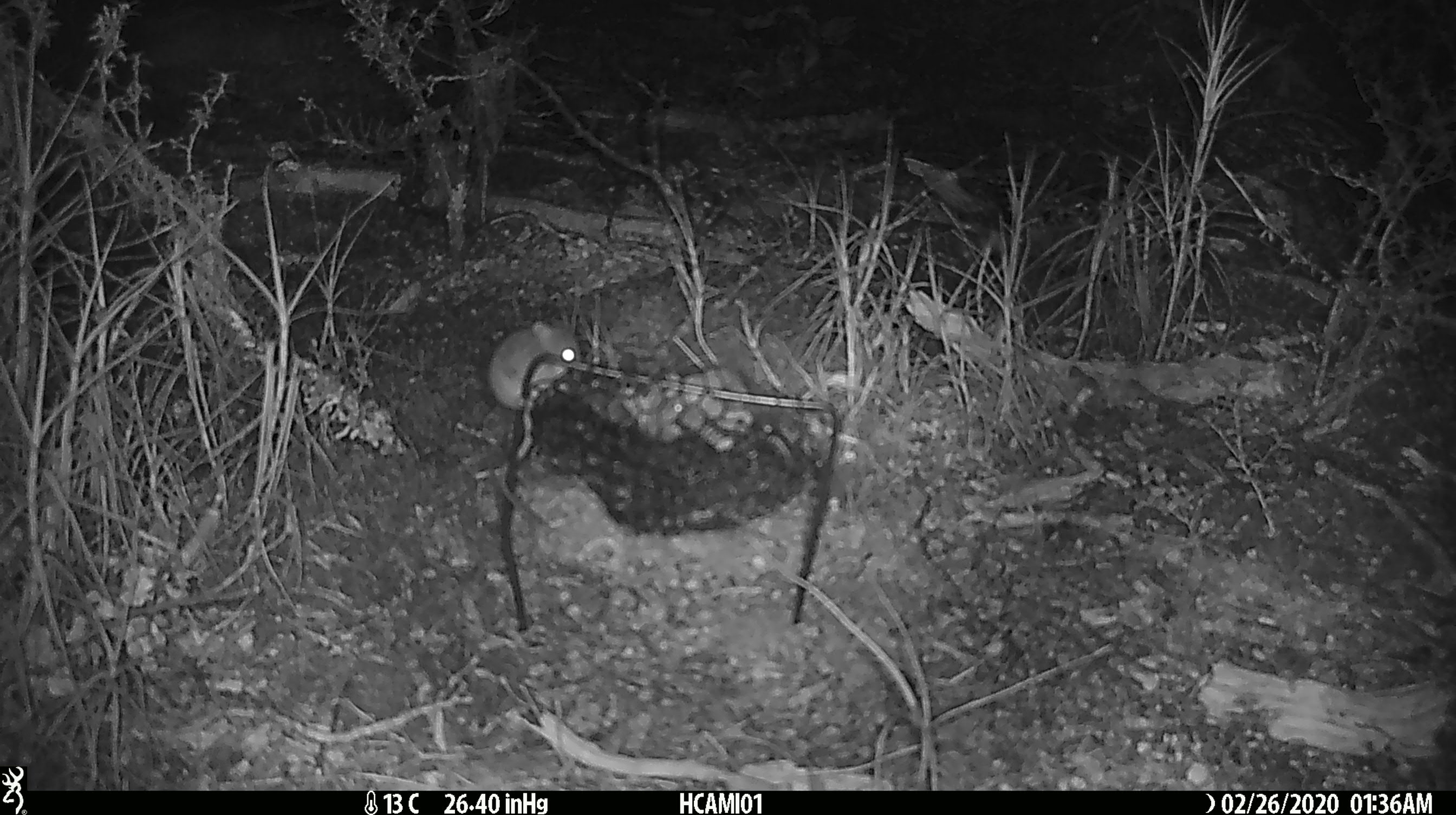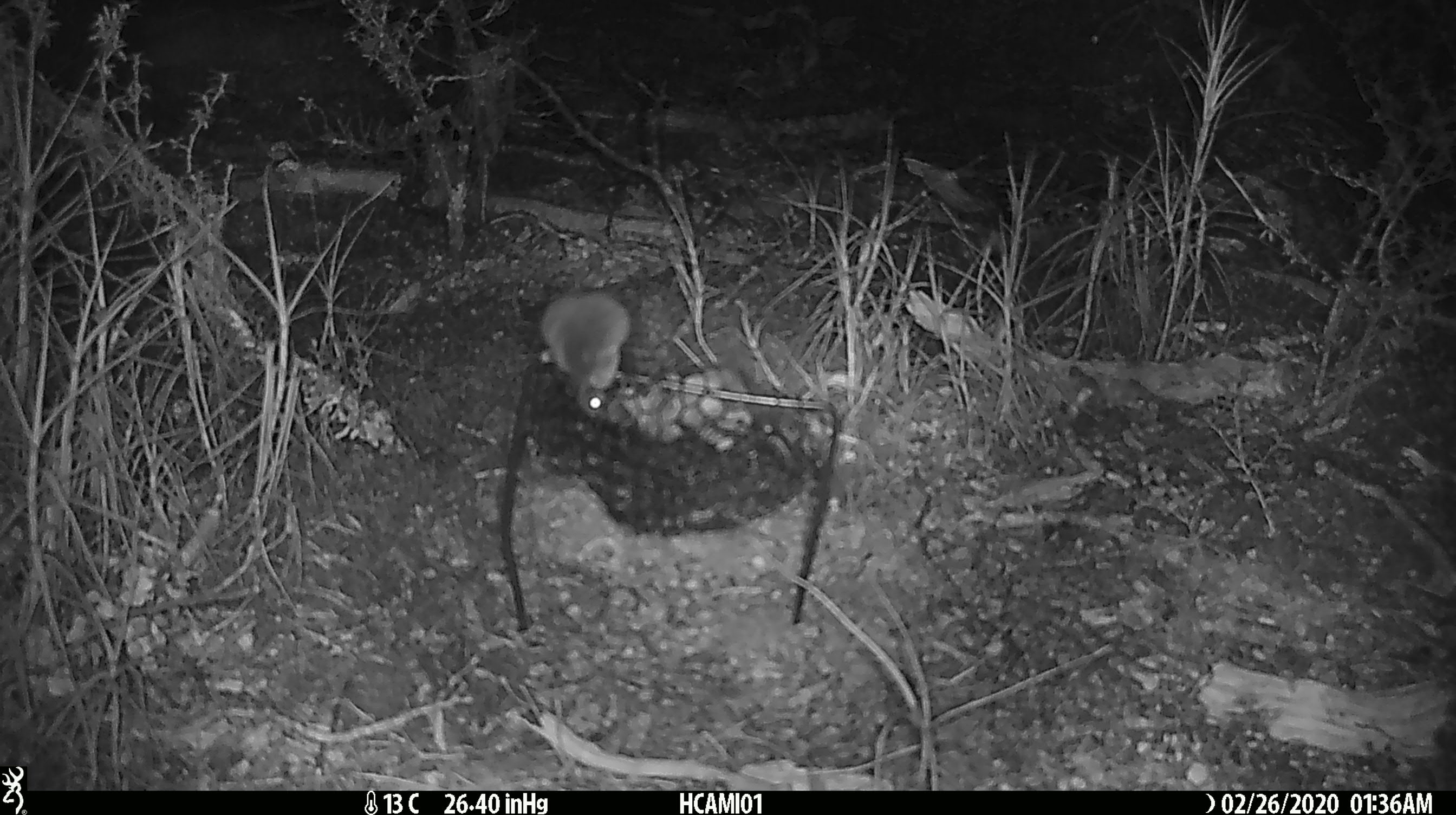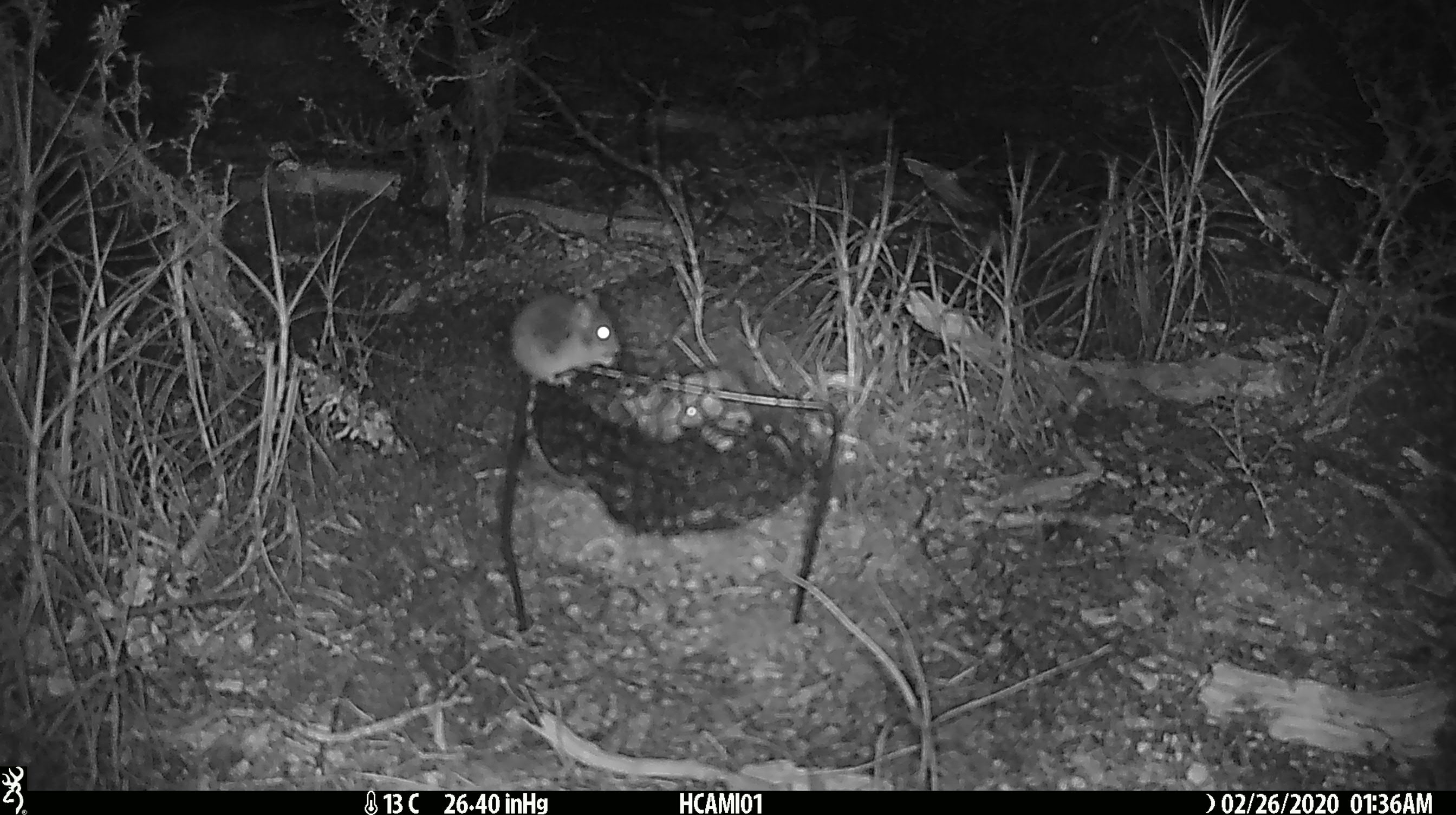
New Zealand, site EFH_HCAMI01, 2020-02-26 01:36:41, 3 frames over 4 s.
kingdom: Animalia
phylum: Chordata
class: Mammalia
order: Rodentia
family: Muridae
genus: Mus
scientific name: Mus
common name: mouse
Mouse (Mus).